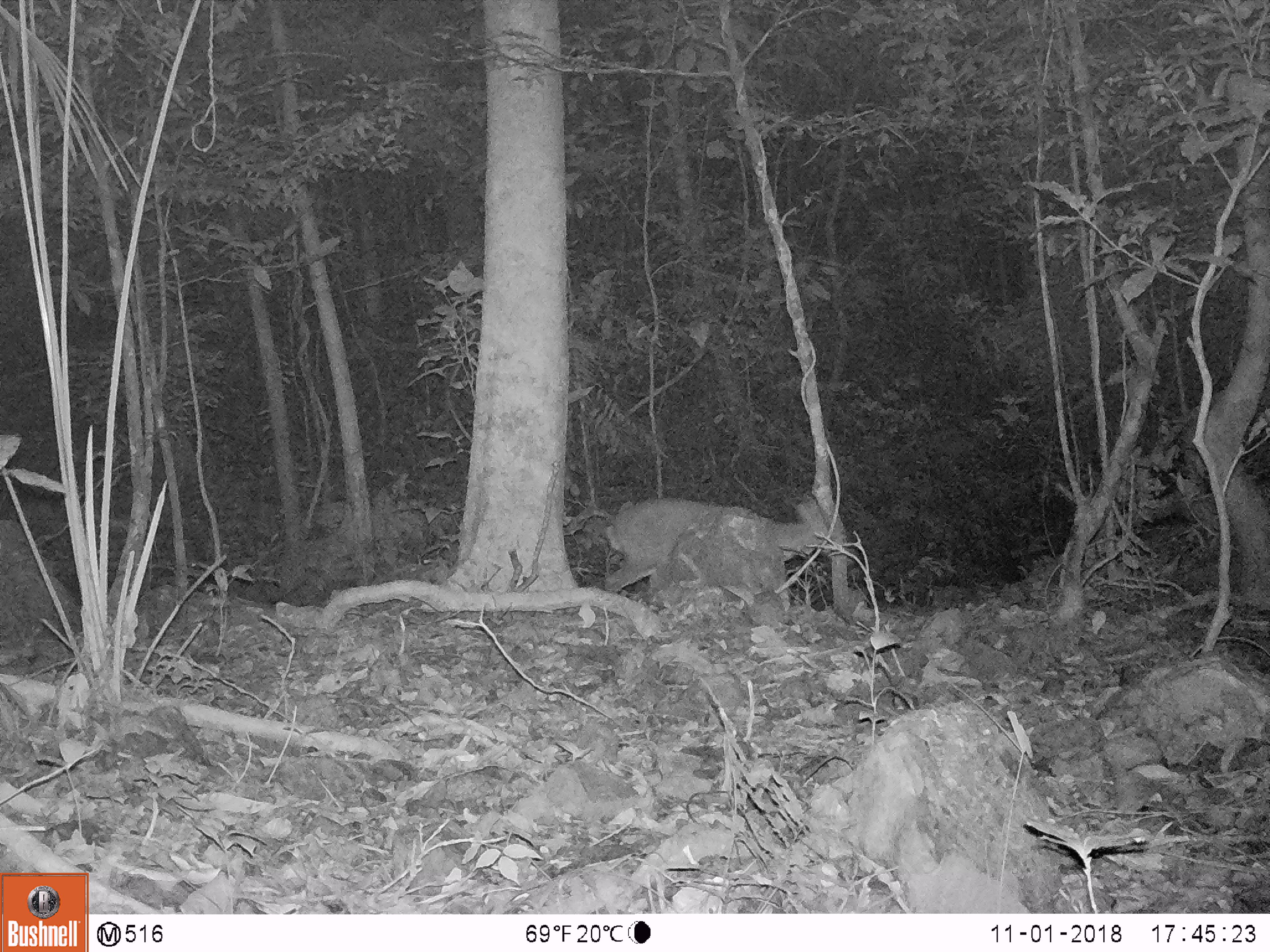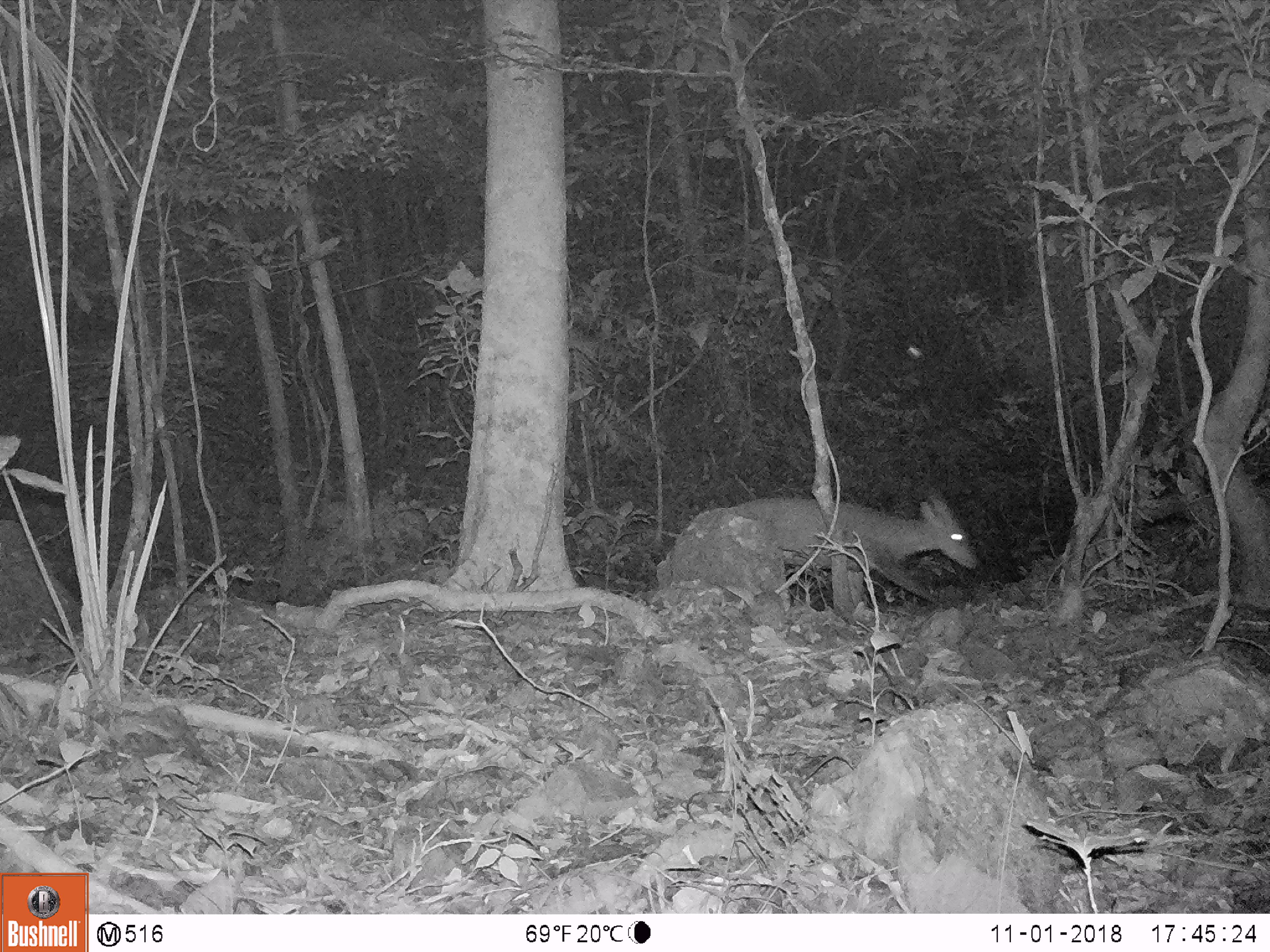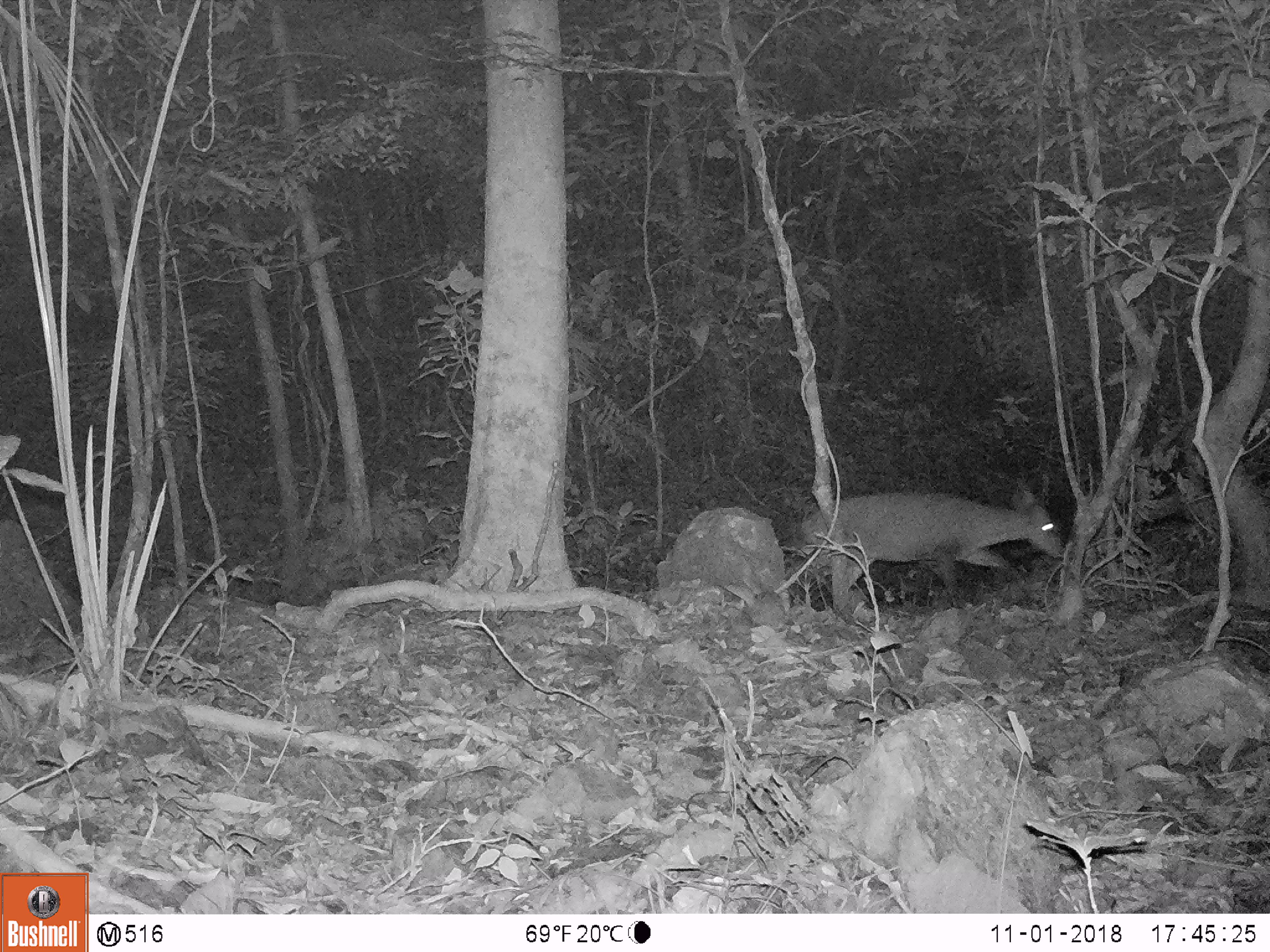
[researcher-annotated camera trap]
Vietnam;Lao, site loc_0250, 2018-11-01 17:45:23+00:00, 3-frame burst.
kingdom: Animalia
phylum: Chordata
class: Mammalia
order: Artiodactyla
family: Cervidae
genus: Muntiacus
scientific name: Muntiacus vuquangensis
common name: large-antlered muntjac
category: large antlered muntjac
Large antlered muntjac (large-antlered muntjac) (Muntiacus vuquangensis). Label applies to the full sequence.